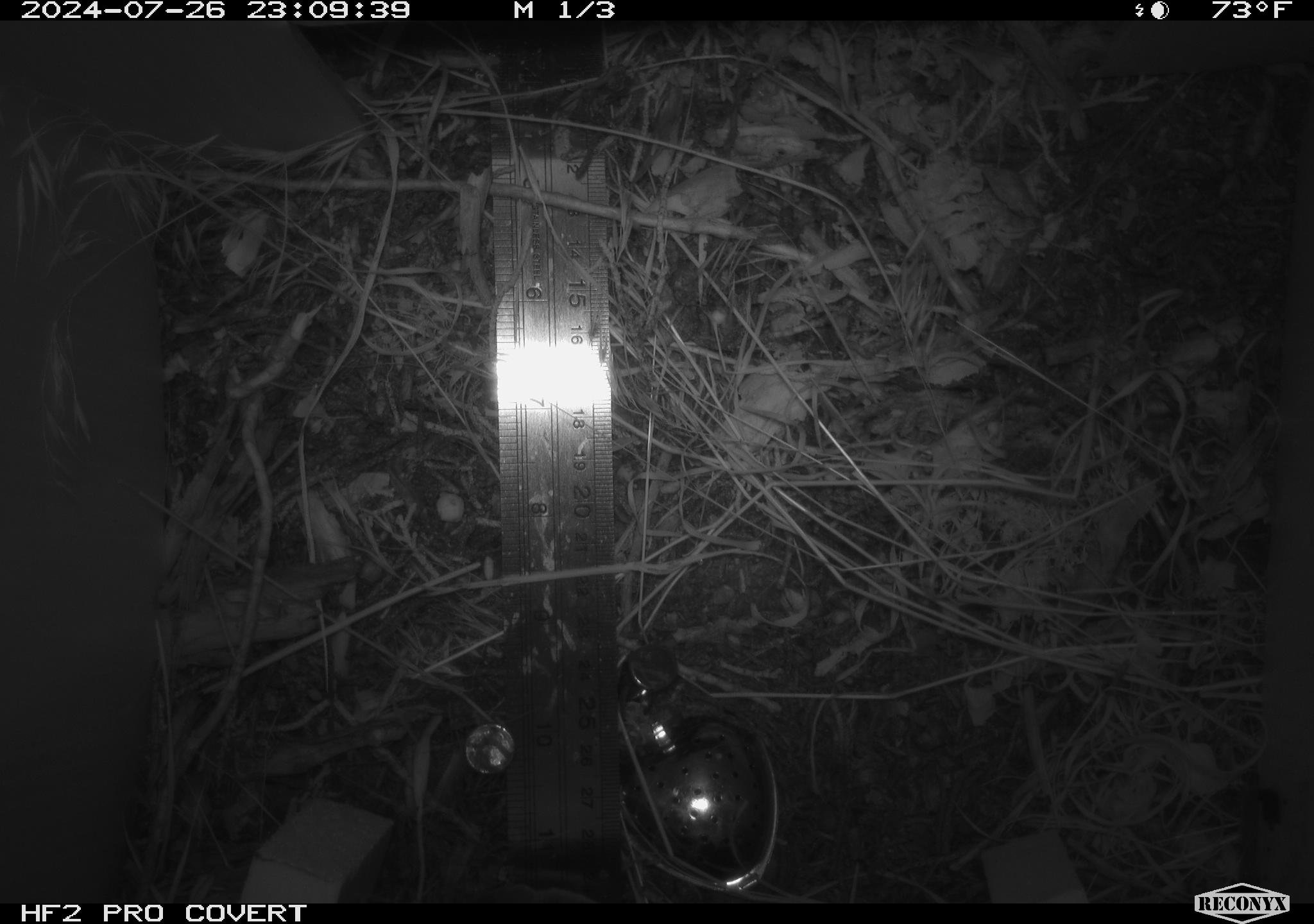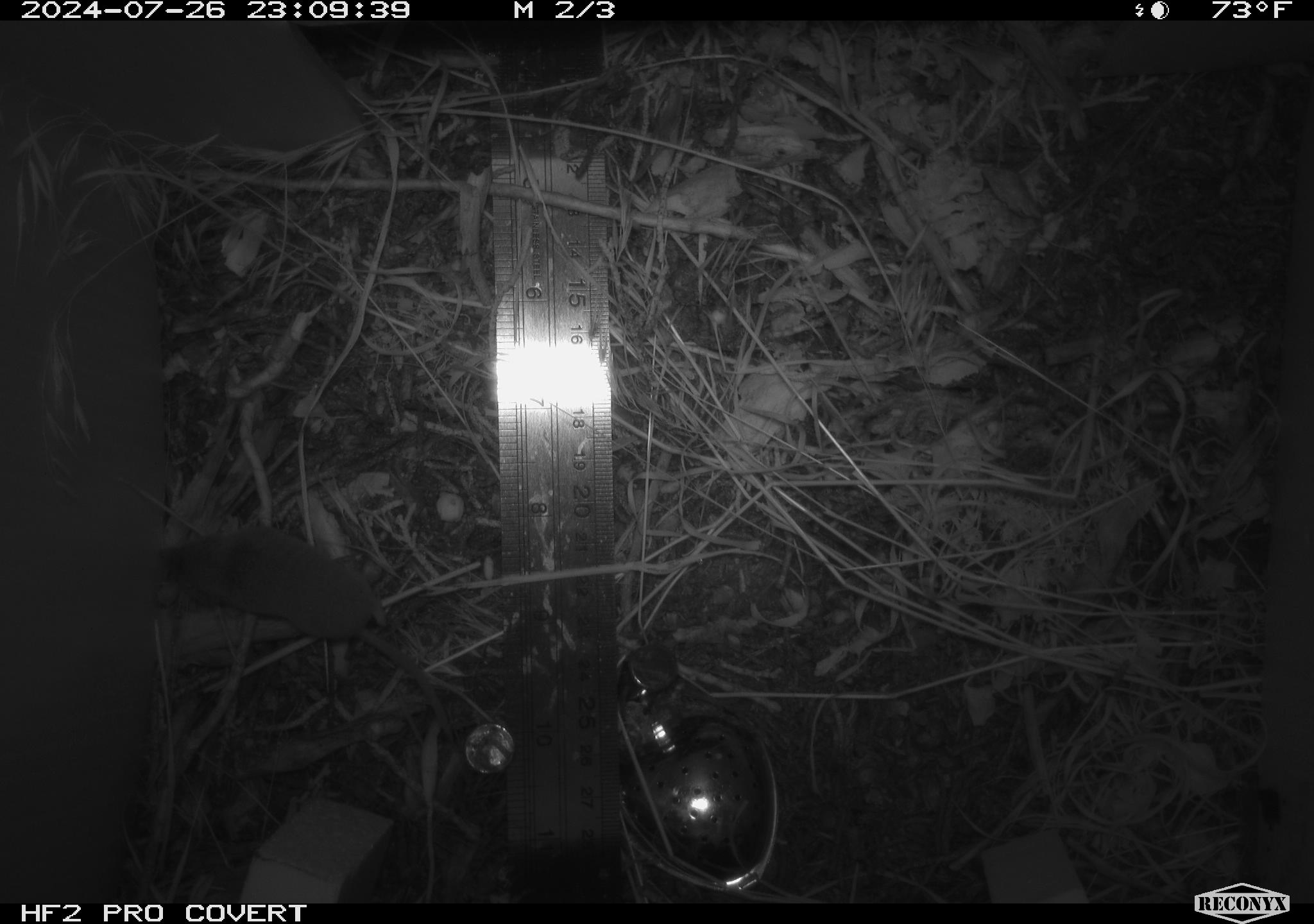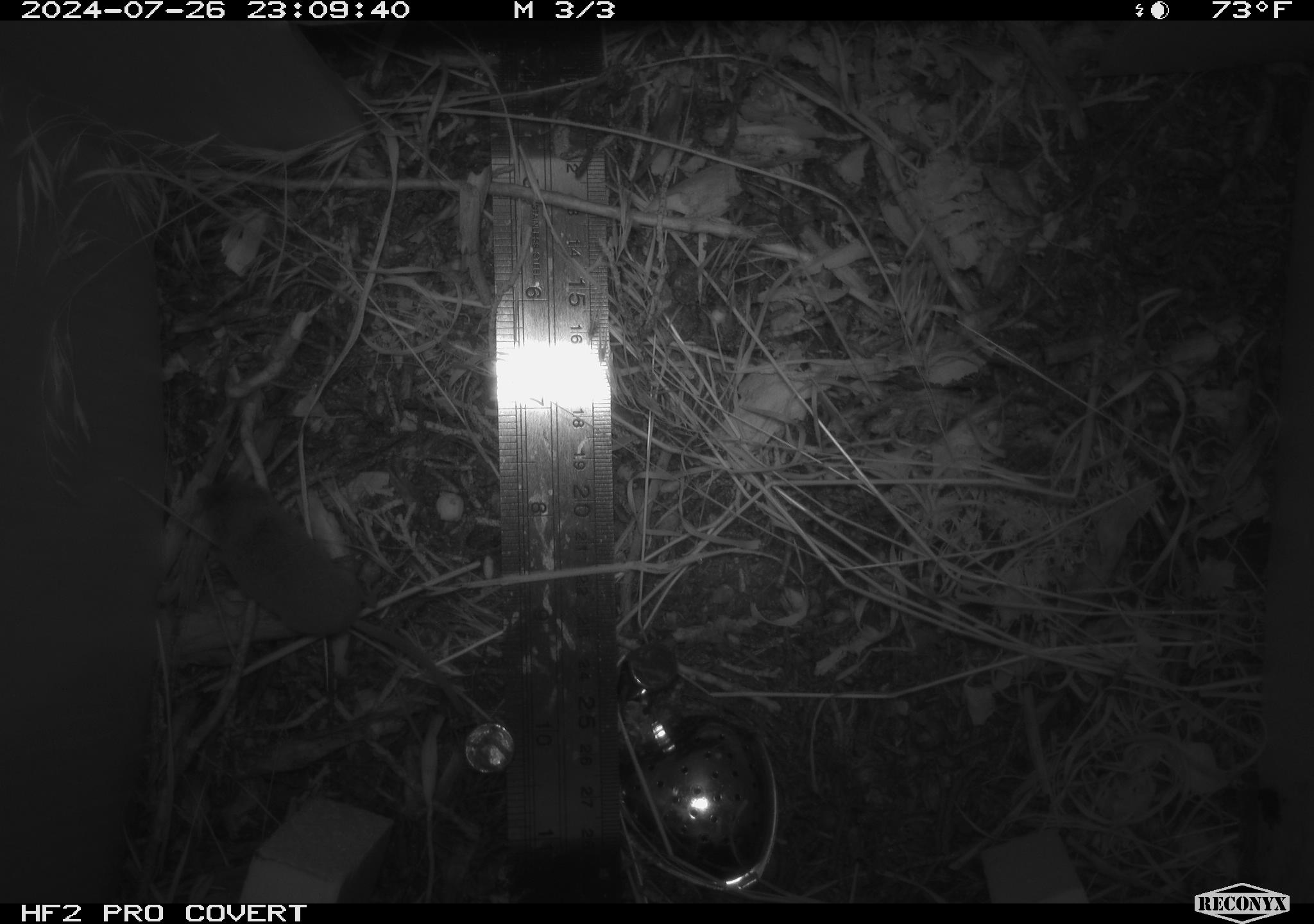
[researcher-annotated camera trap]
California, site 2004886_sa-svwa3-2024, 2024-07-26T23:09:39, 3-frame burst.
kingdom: Animalia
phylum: Chordata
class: Mammalia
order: Eulipotyphla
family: Soricidae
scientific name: Soricidae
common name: shrews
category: soricidae family